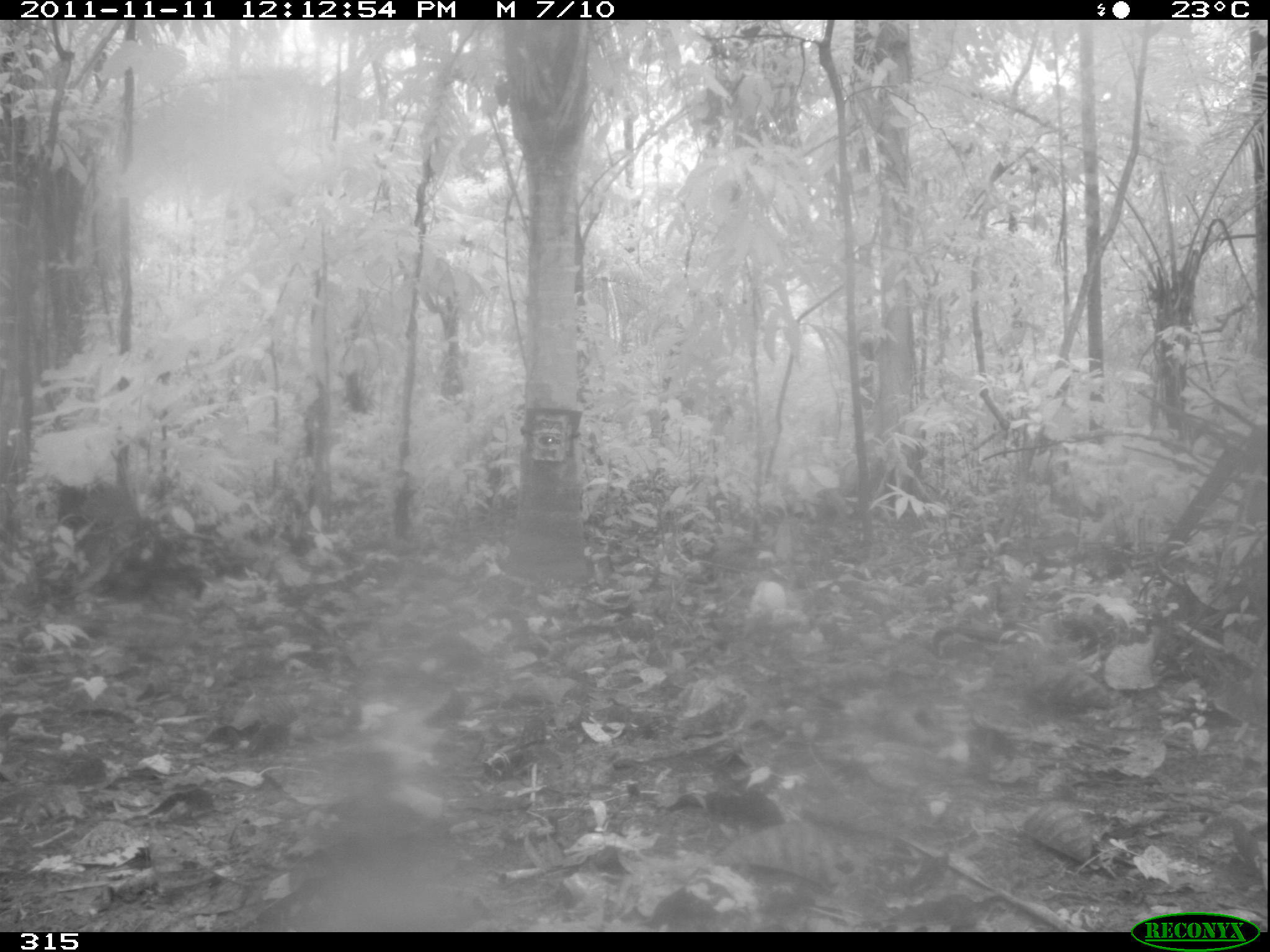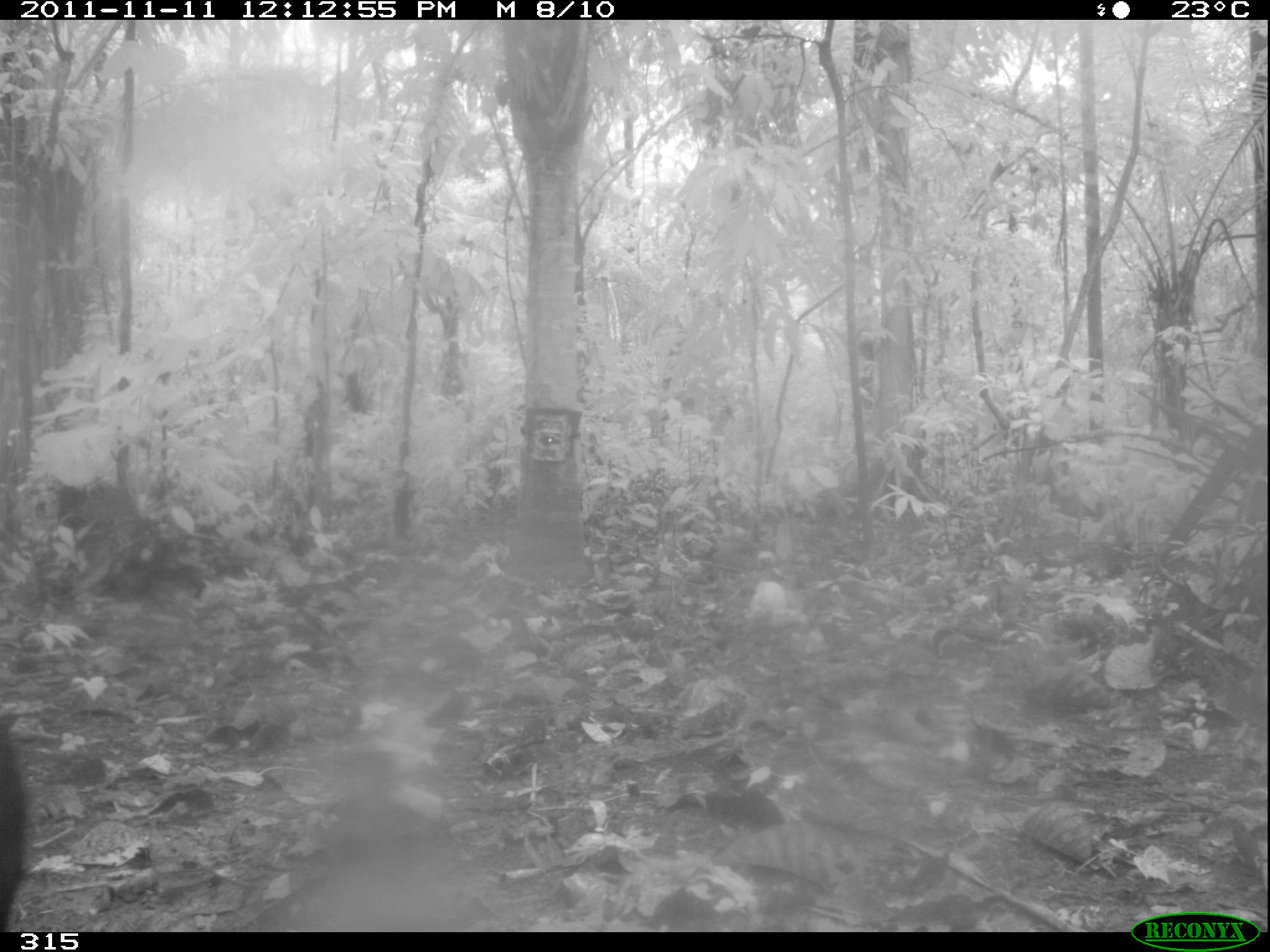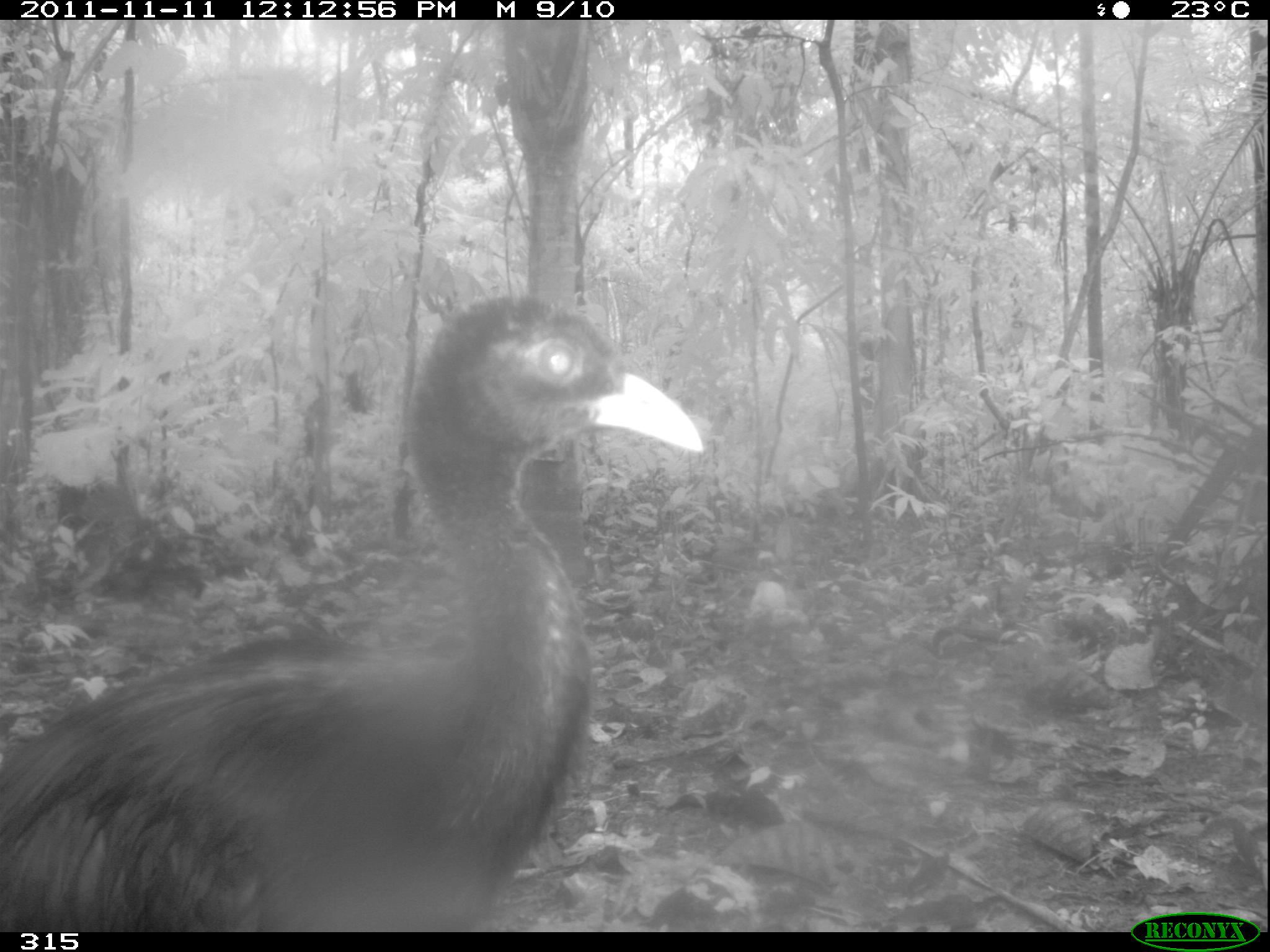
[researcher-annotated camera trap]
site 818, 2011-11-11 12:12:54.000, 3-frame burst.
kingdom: Animalia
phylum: Chordata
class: Aves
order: Gruiformes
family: Psophiidae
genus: Psophia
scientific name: Psophia leucoptera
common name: pale-winged trumpeter